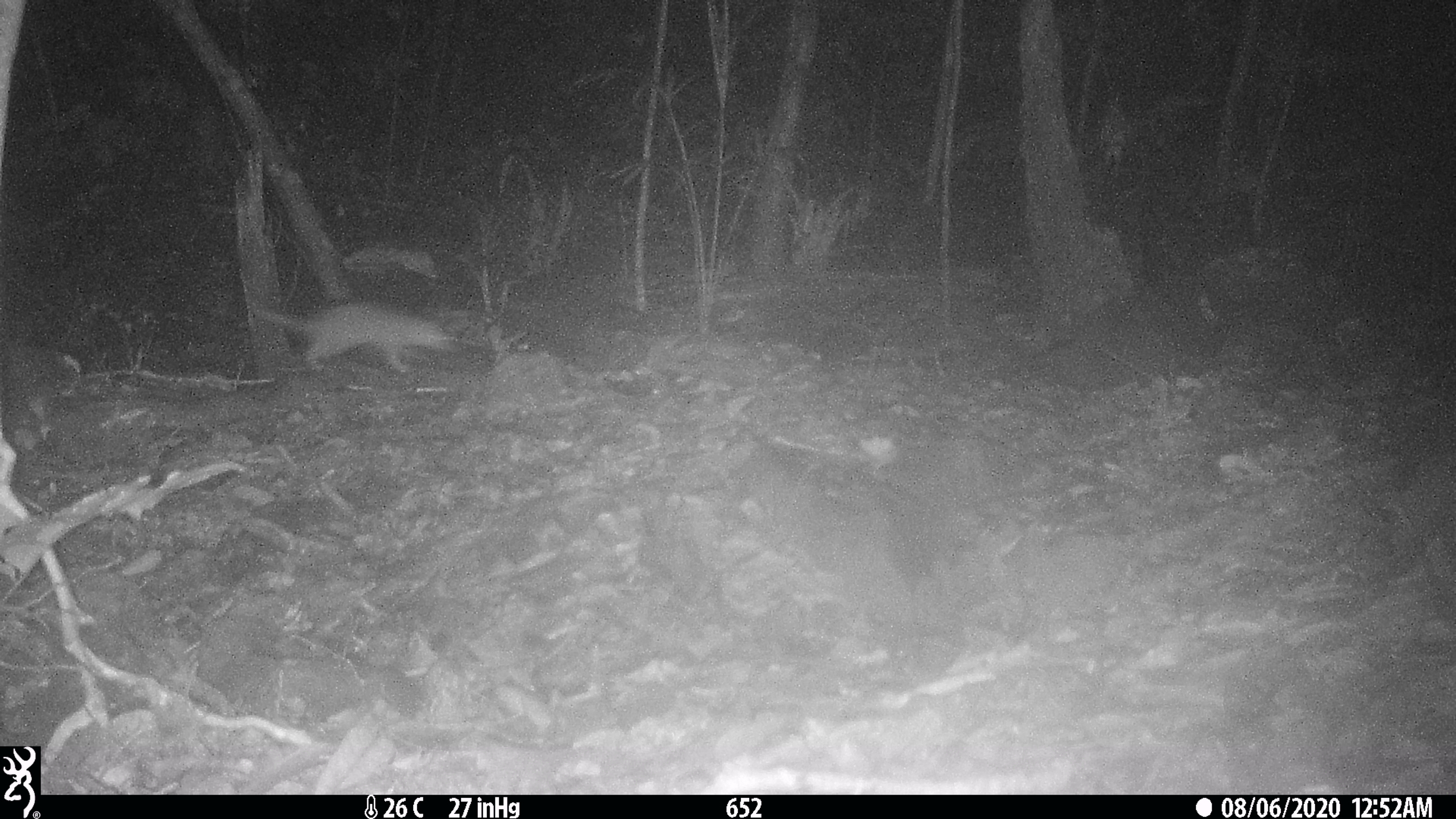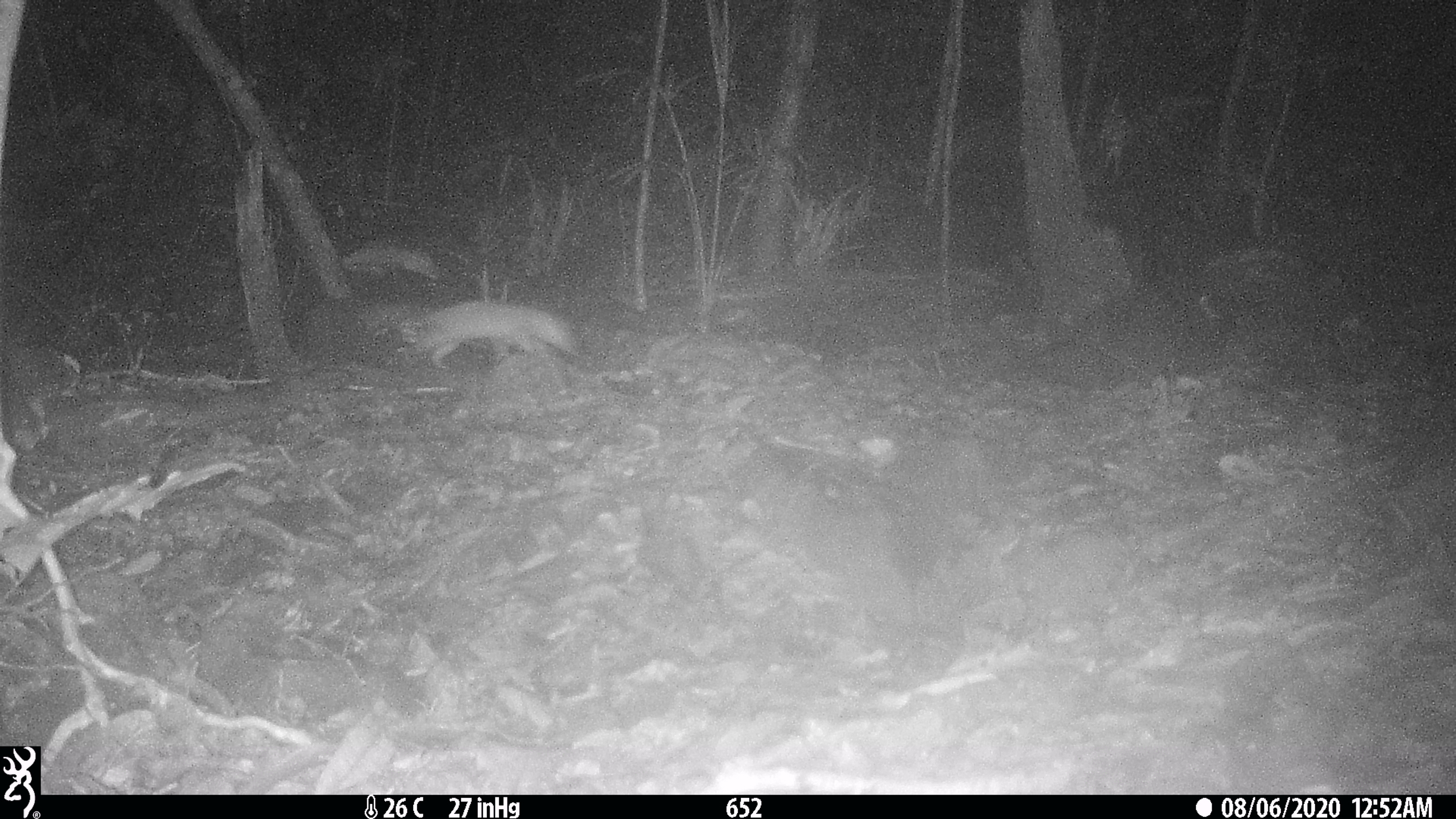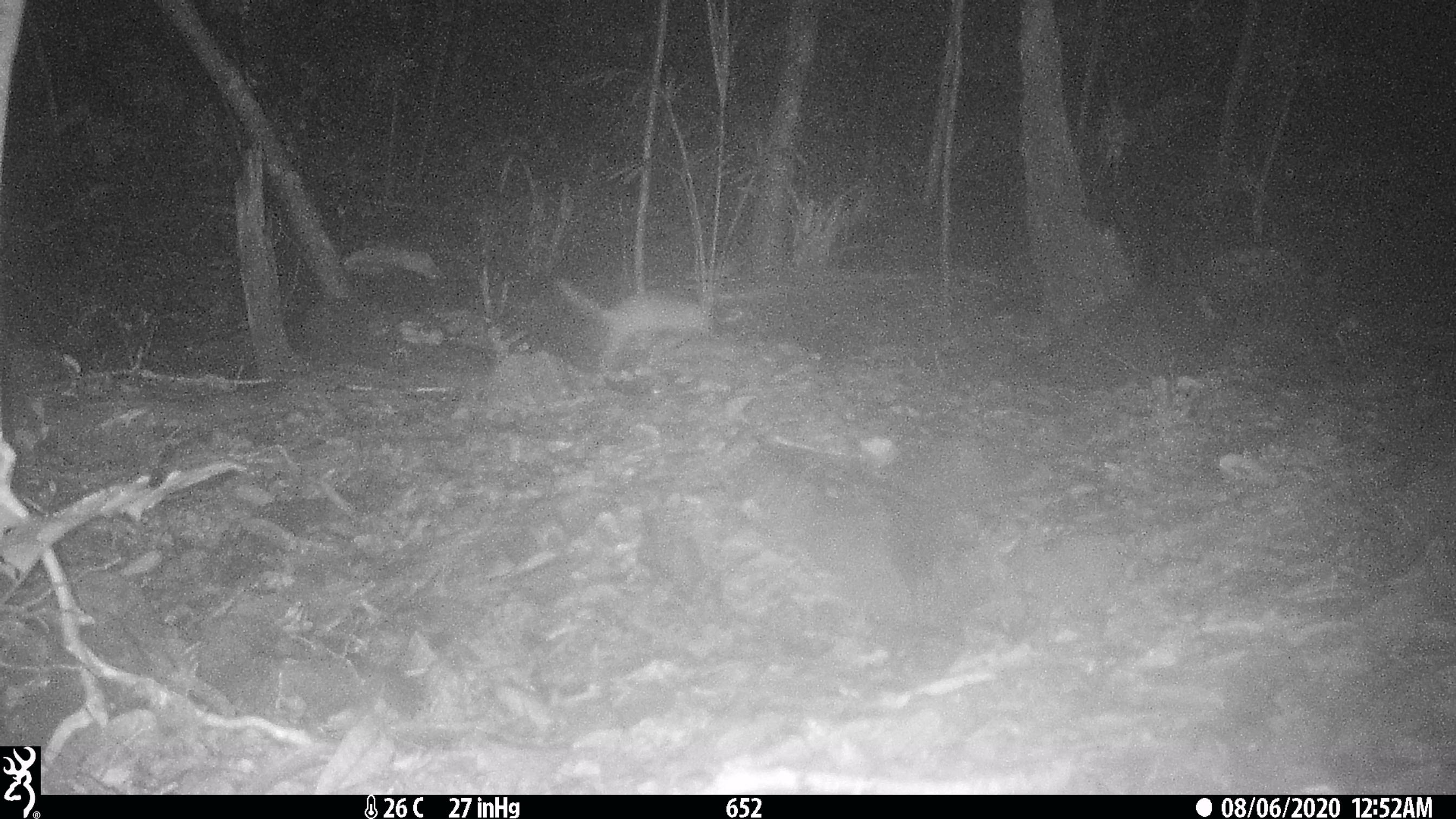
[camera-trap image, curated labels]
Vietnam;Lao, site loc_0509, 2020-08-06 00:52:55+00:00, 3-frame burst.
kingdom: Animalia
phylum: Chordata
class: Mammalia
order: Carnivora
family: Mustelidae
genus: Melogale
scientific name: Melogale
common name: ferret badger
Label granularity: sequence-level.